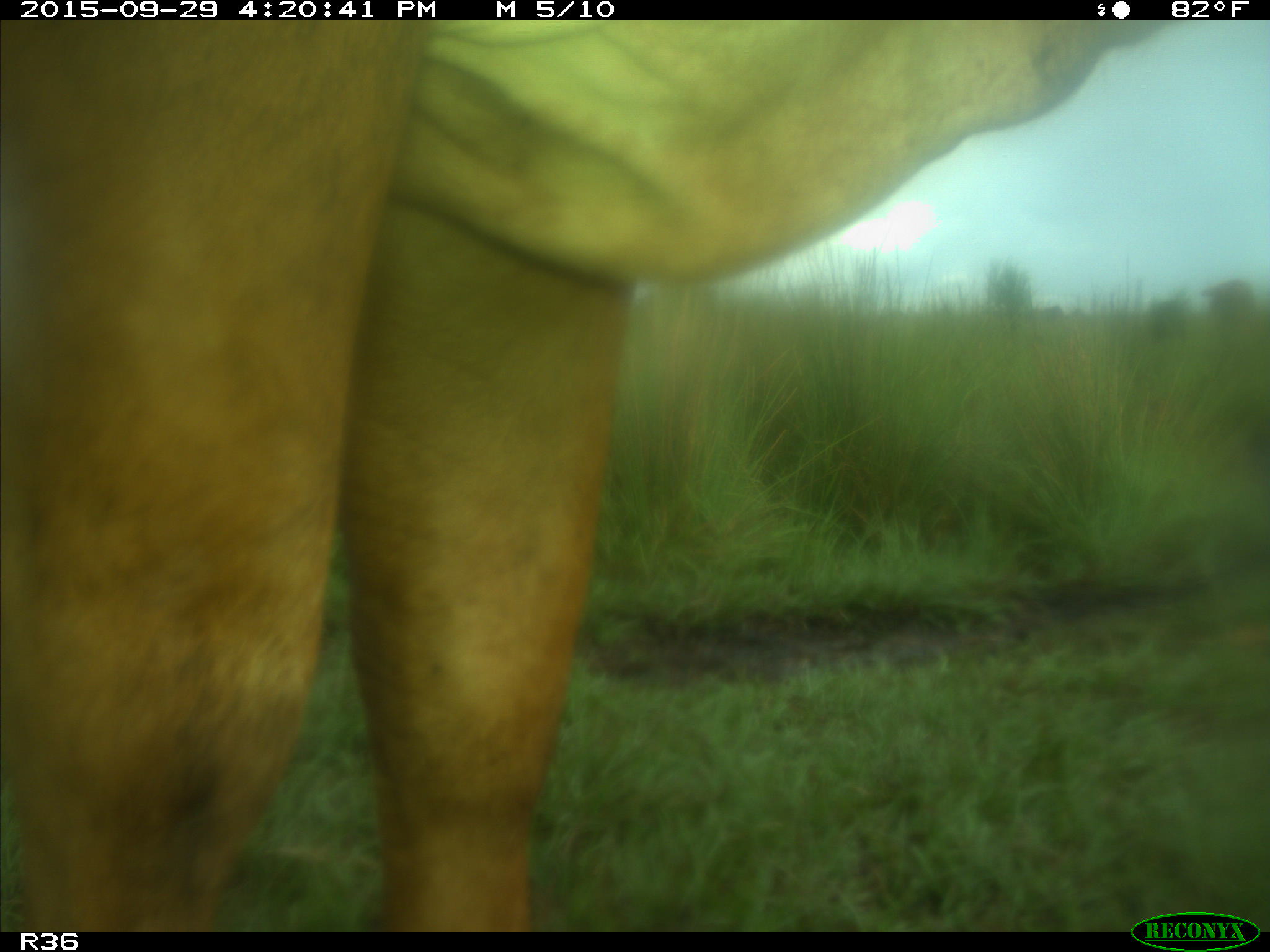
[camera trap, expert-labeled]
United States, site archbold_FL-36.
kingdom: Animalia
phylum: Chordata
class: Mammalia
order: Artiodactyla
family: Bovidae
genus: Bos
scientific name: Bos taurus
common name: domestic cow